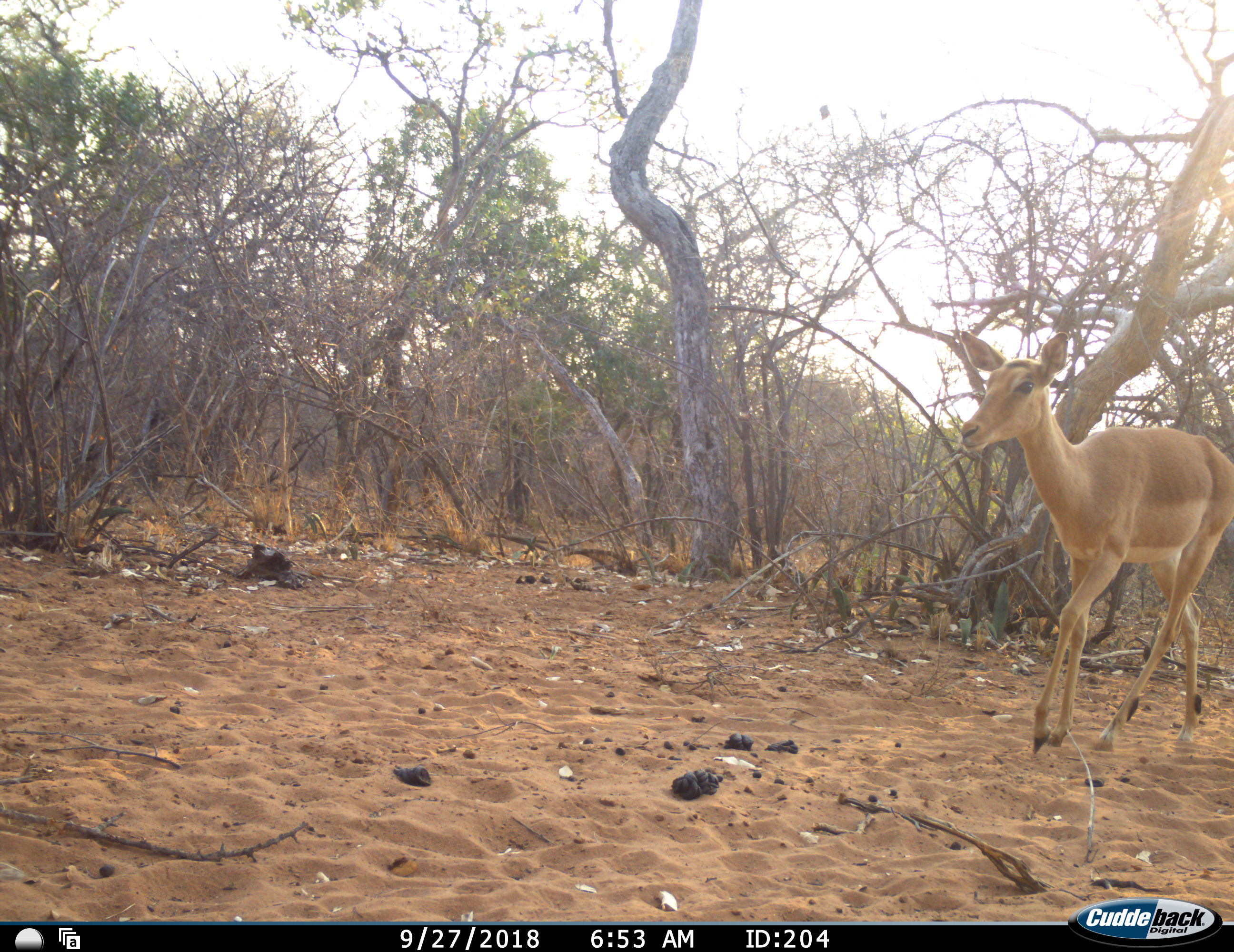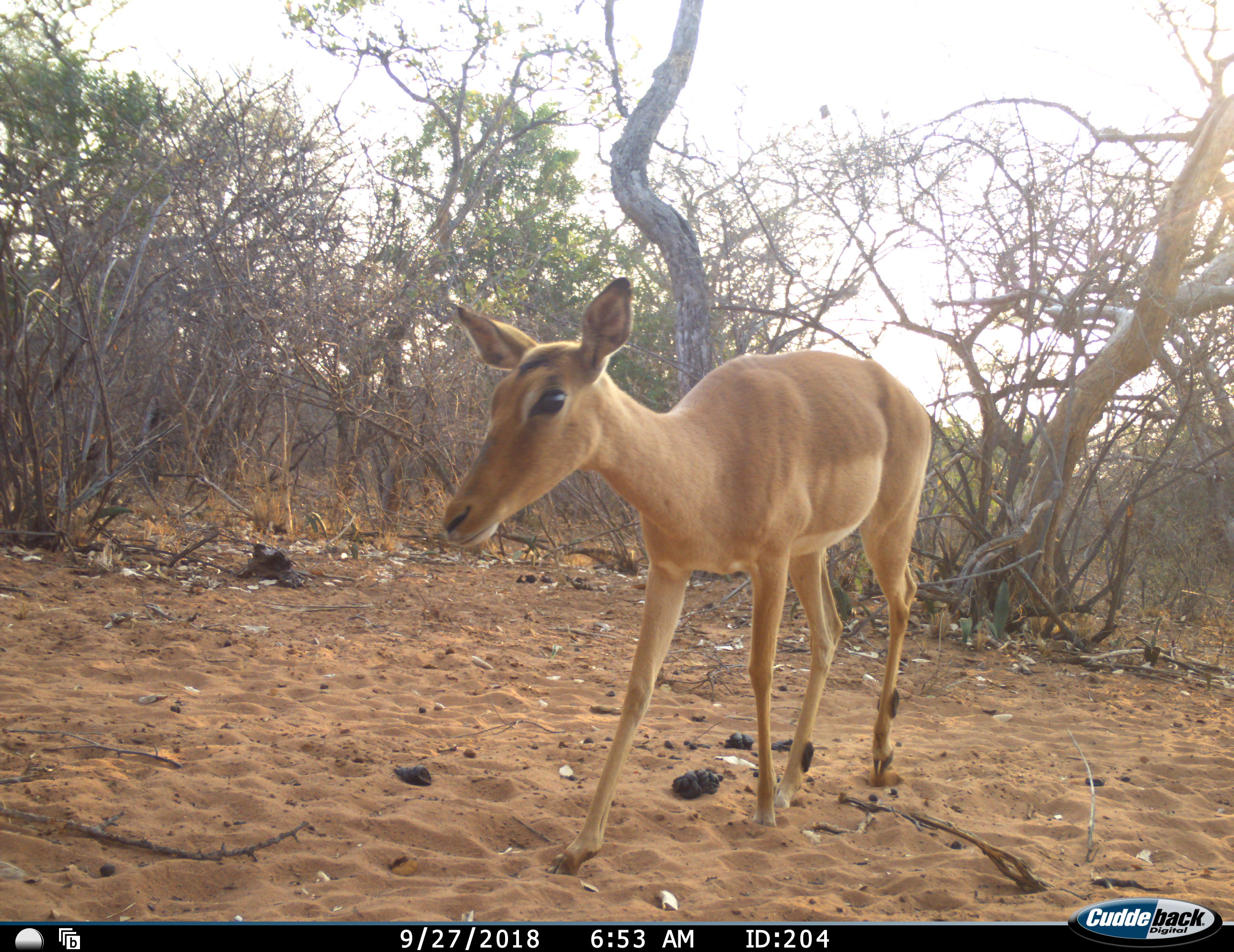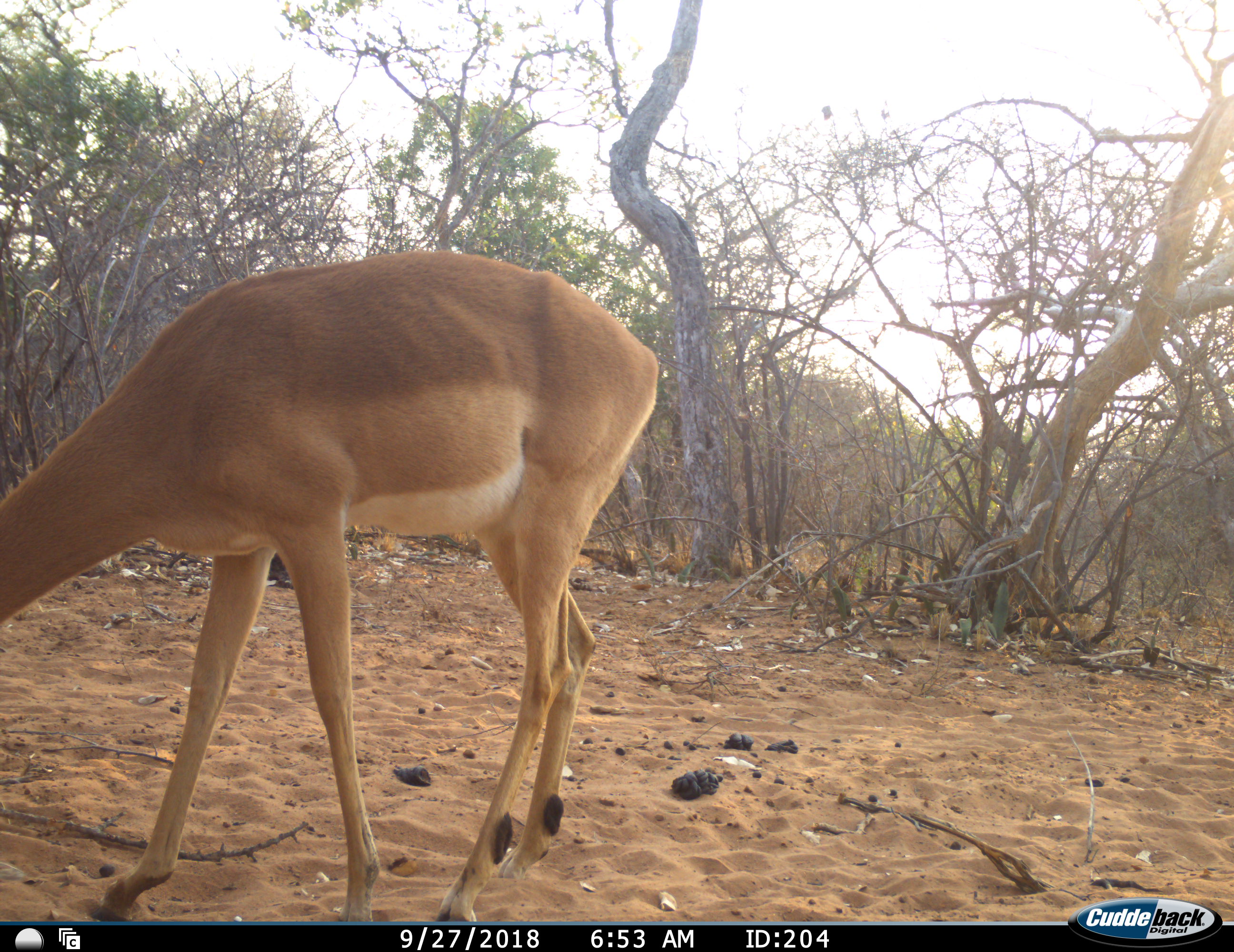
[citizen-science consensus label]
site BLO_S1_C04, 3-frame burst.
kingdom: Animalia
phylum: Chordata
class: Mammalia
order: Artiodactyla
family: Bovidae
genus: Aepyceros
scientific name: Aepyceros melampus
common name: impala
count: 1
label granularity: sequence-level